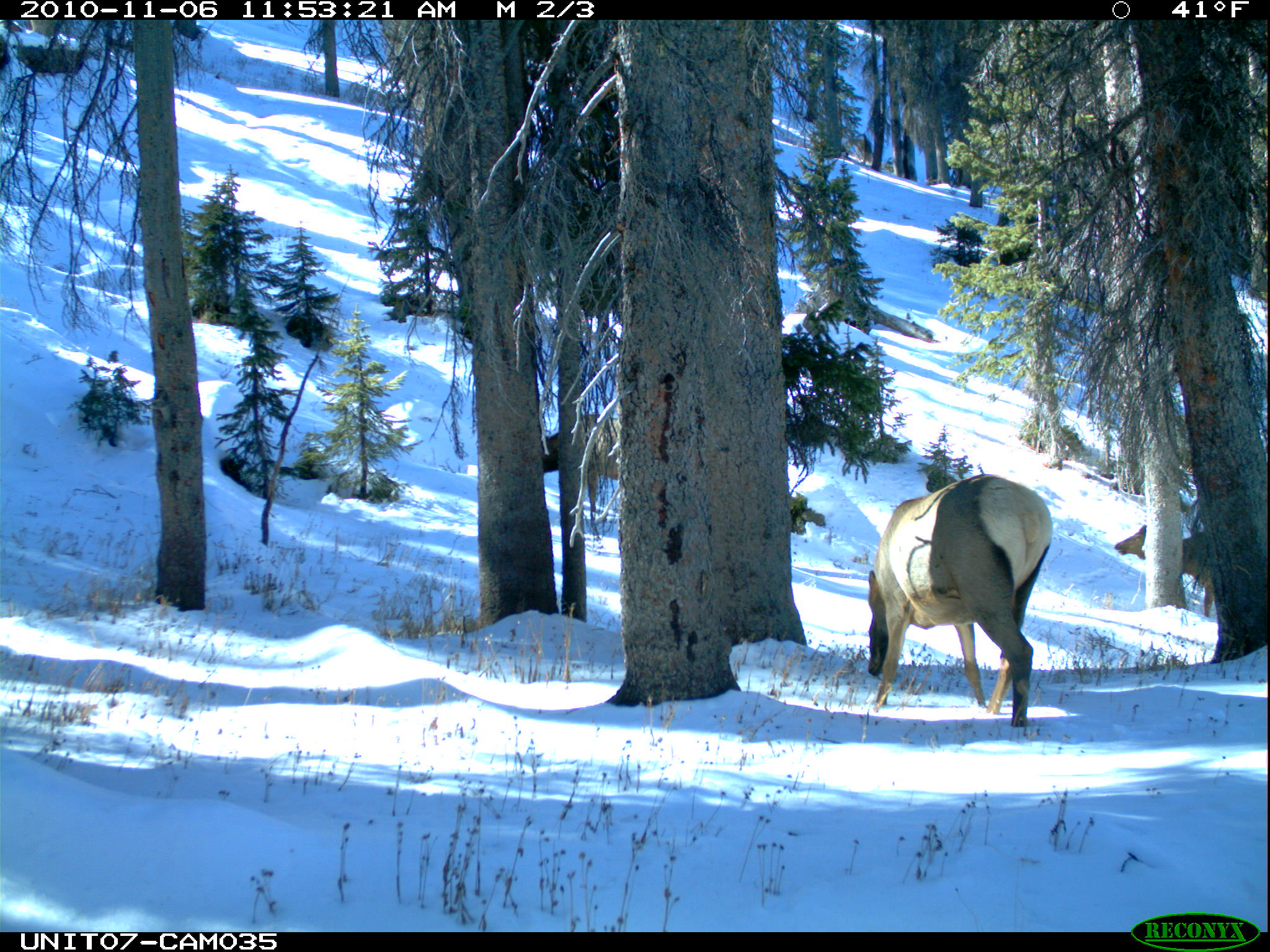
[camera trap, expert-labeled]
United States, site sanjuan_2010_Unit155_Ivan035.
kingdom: Animalia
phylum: Chordata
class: Mammalia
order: Artiodactyla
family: Cervidae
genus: Cervus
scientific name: Cervus elaphus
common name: red deer